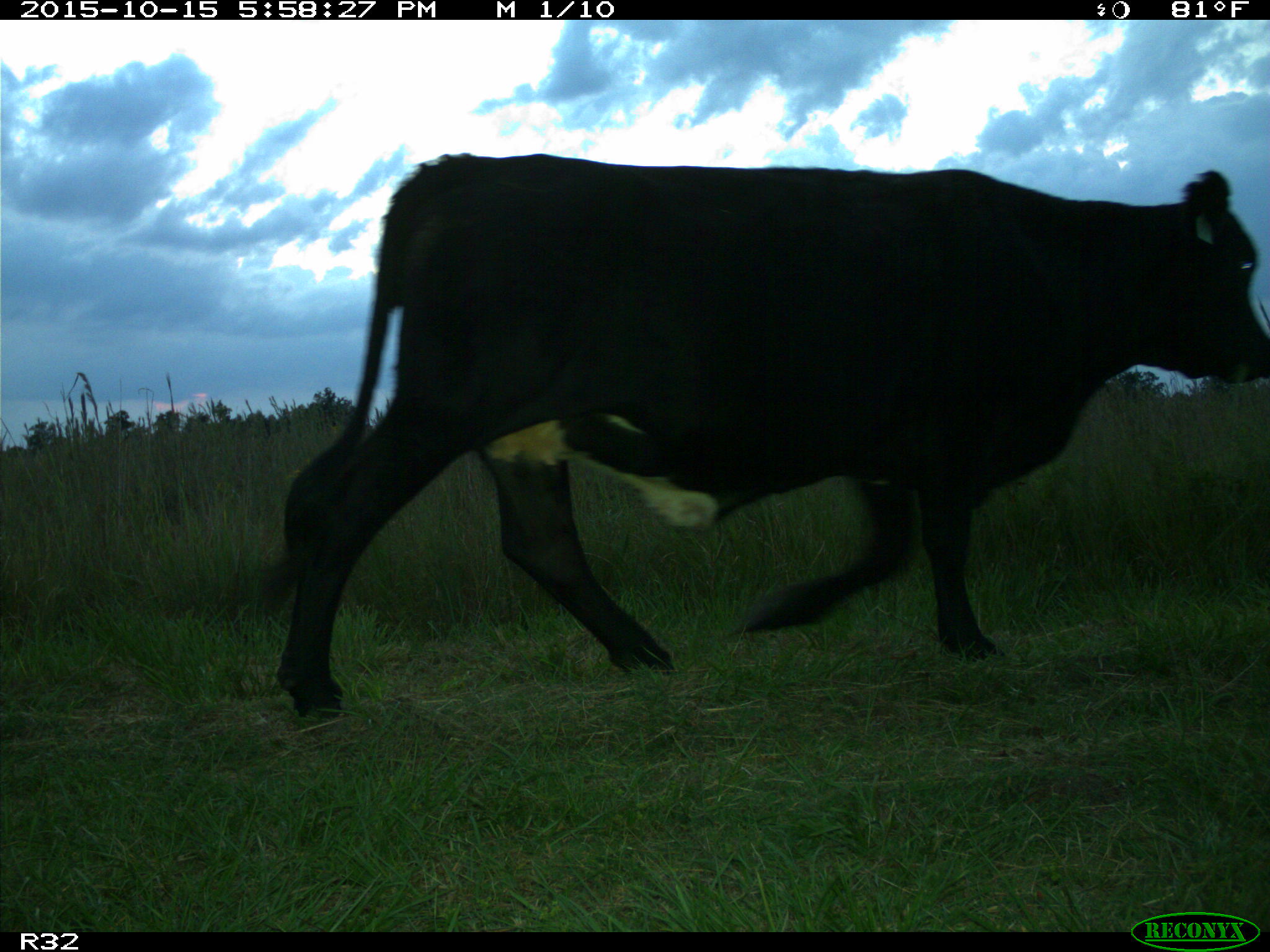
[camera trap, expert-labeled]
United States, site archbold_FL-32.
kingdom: Animalia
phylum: Chordata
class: Mammalia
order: Artiodactyla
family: Bovidae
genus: Bos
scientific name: Bos taurus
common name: domestic cow